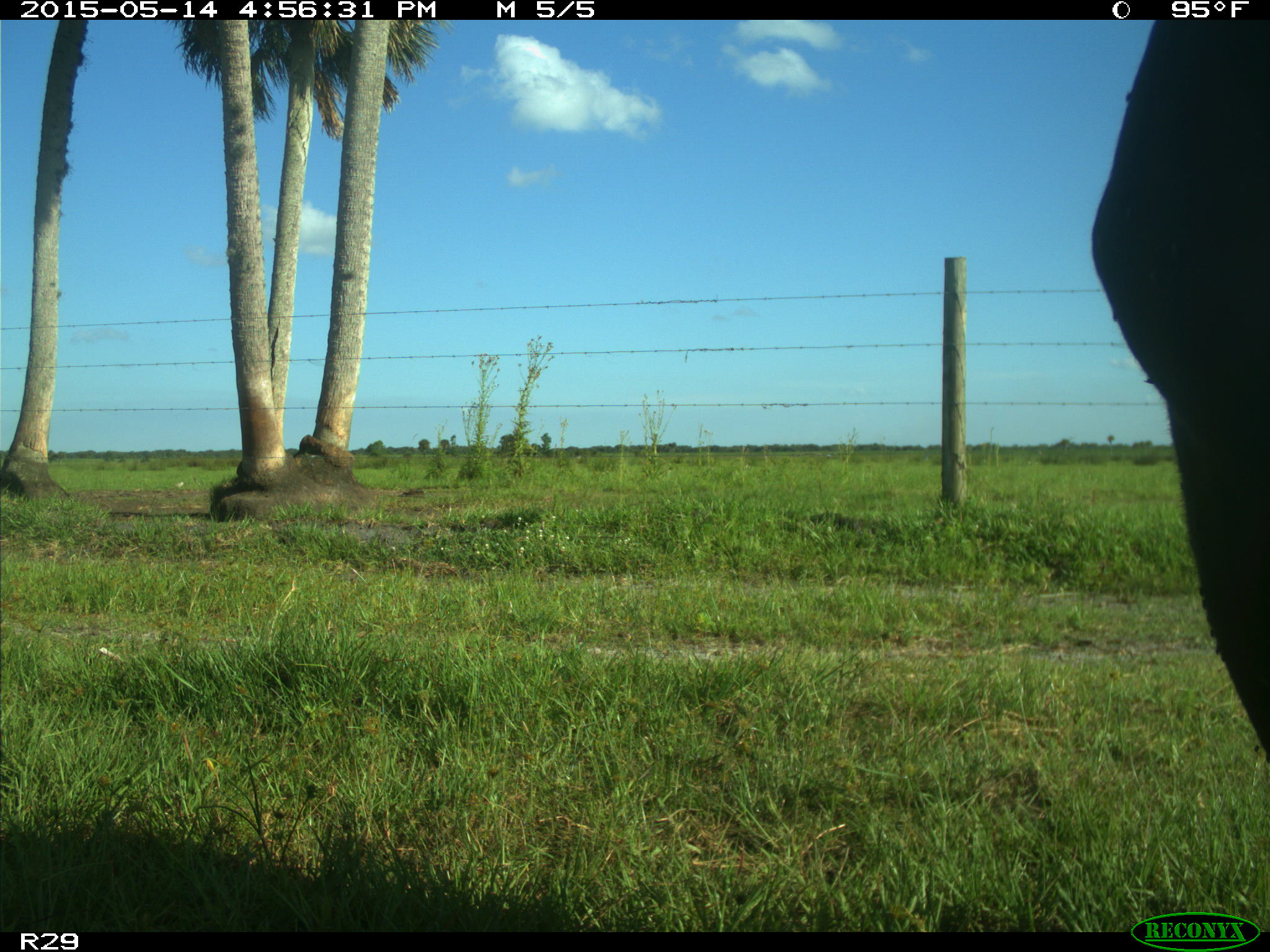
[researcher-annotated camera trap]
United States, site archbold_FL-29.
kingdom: Animalia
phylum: Chordata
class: Mammalia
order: Artiodactyla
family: Bovidae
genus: Bos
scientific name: Bos taurus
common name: domestic cow